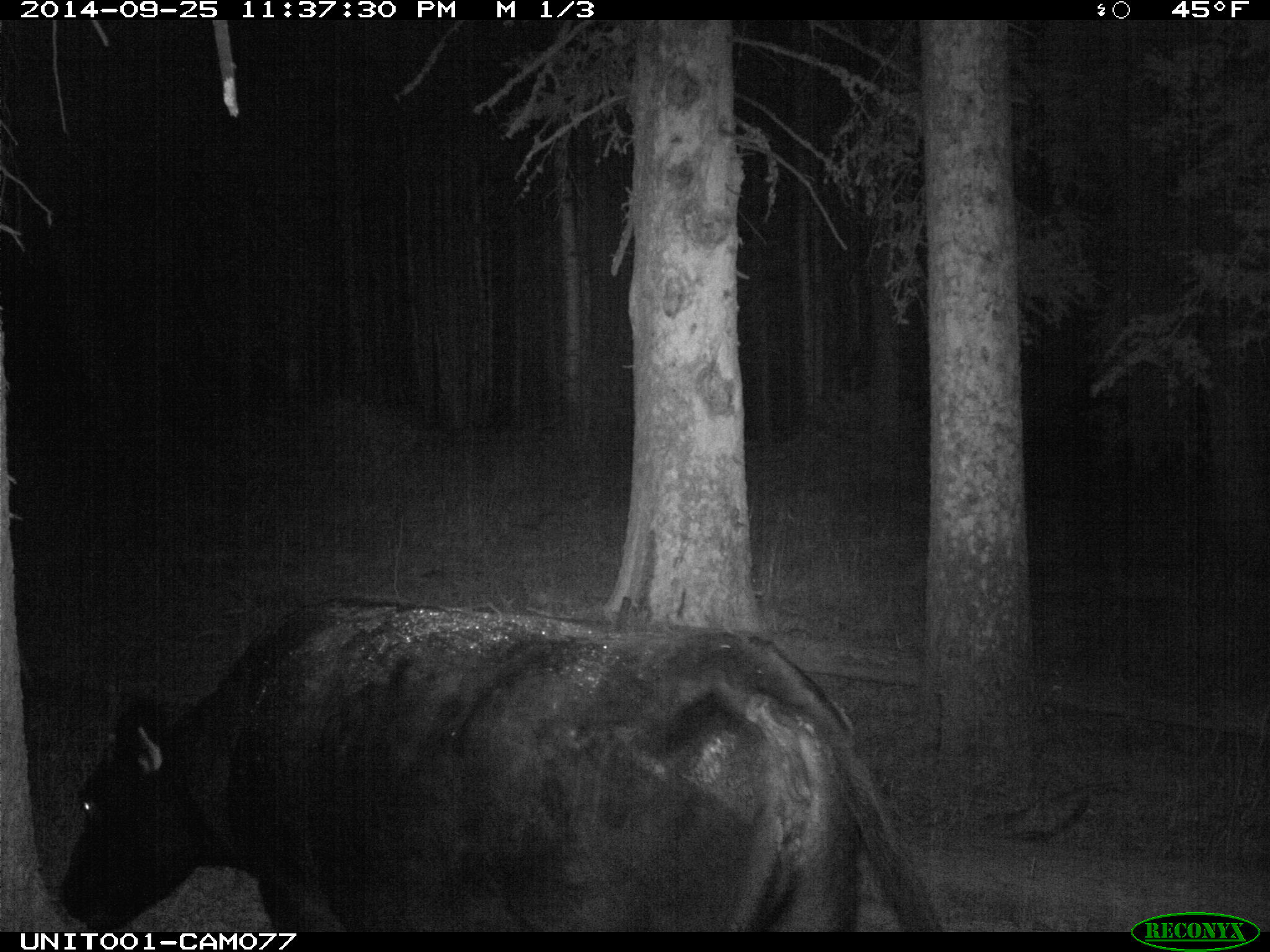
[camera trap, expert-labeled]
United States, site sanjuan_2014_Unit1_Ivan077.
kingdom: Animalia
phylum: Chordata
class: Mammalia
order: Artiodactyla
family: Bovidae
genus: Bos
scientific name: Bos taurus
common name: domestic cow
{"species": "Bos taurus (domestic cow)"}